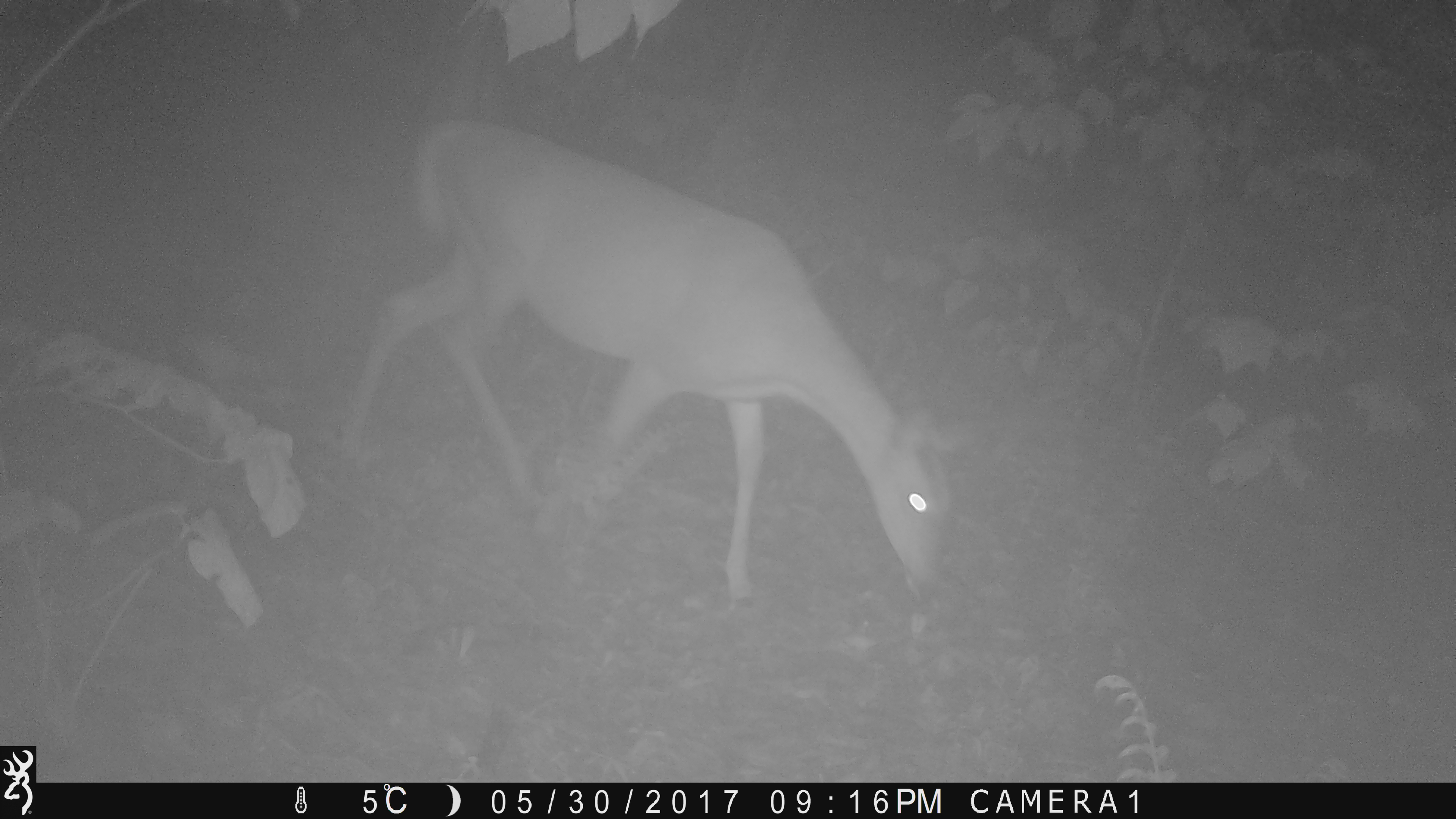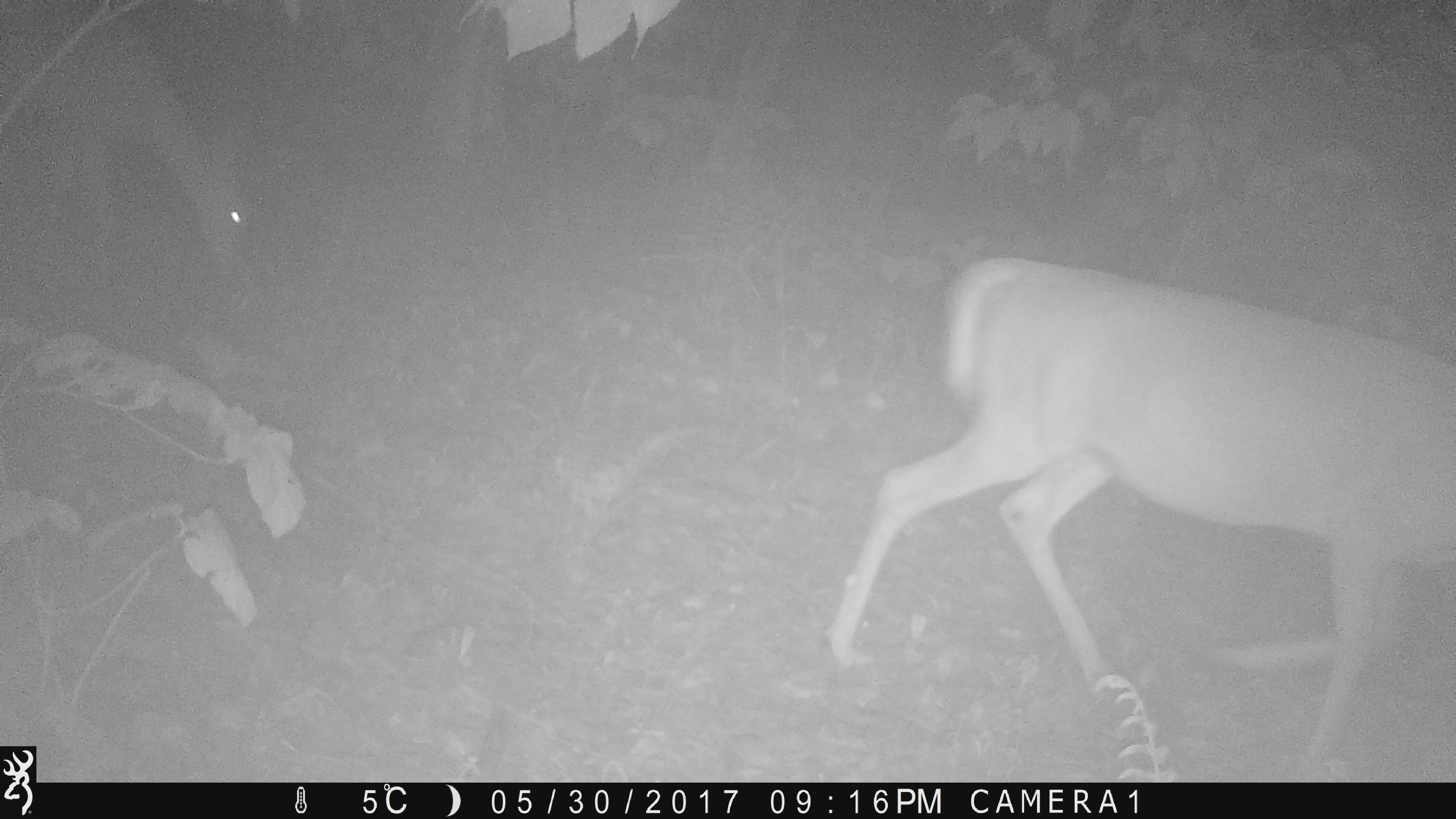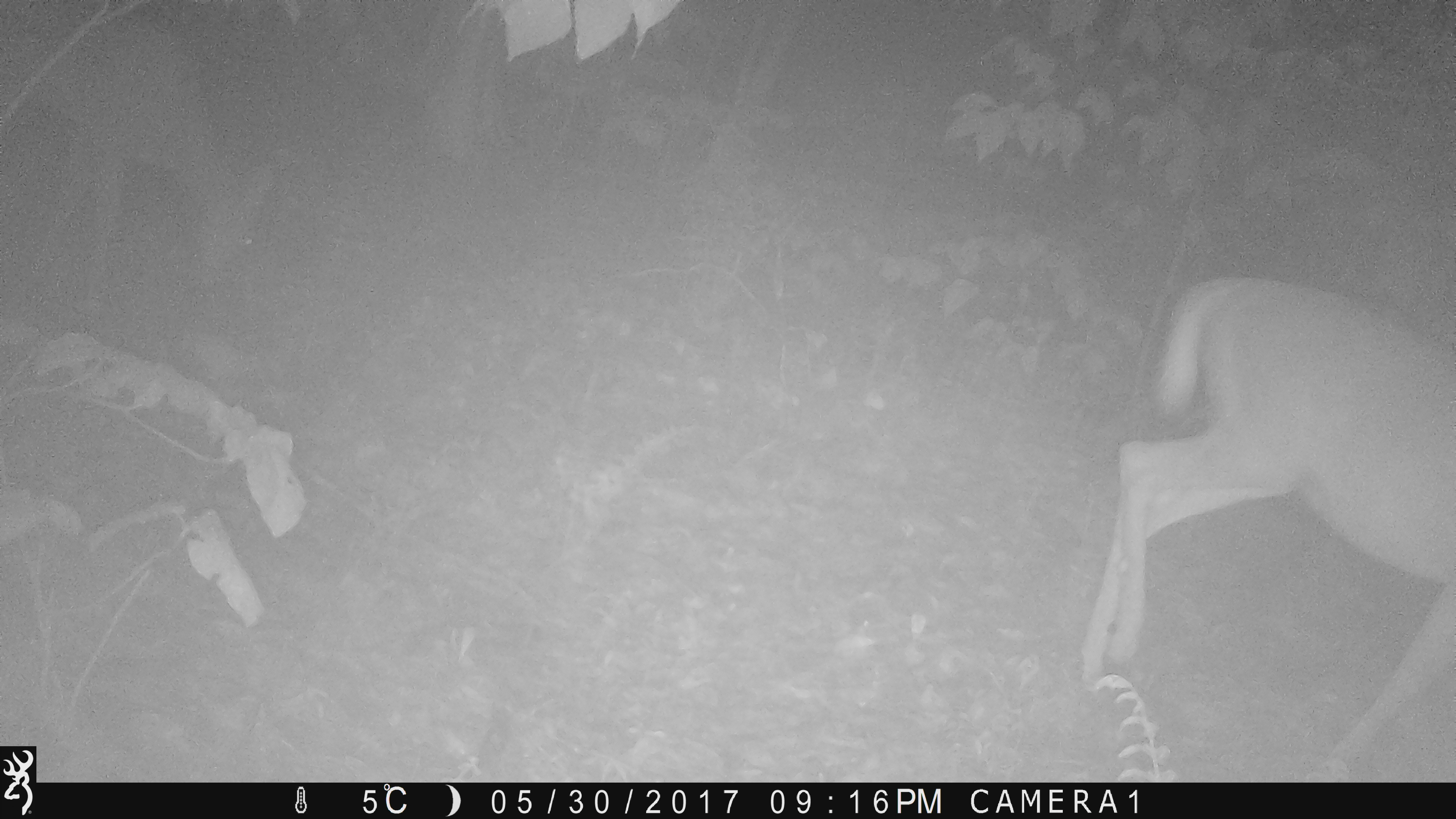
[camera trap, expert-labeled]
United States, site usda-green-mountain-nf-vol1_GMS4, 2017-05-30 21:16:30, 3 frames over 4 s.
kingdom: Animalia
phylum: Chordata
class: Mammalia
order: Artiodactyla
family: Cervidae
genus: Odocoileus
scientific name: Odocoileus virginianus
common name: white-tailed deer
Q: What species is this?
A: White-tailed deer (Odocoileus virginianus).